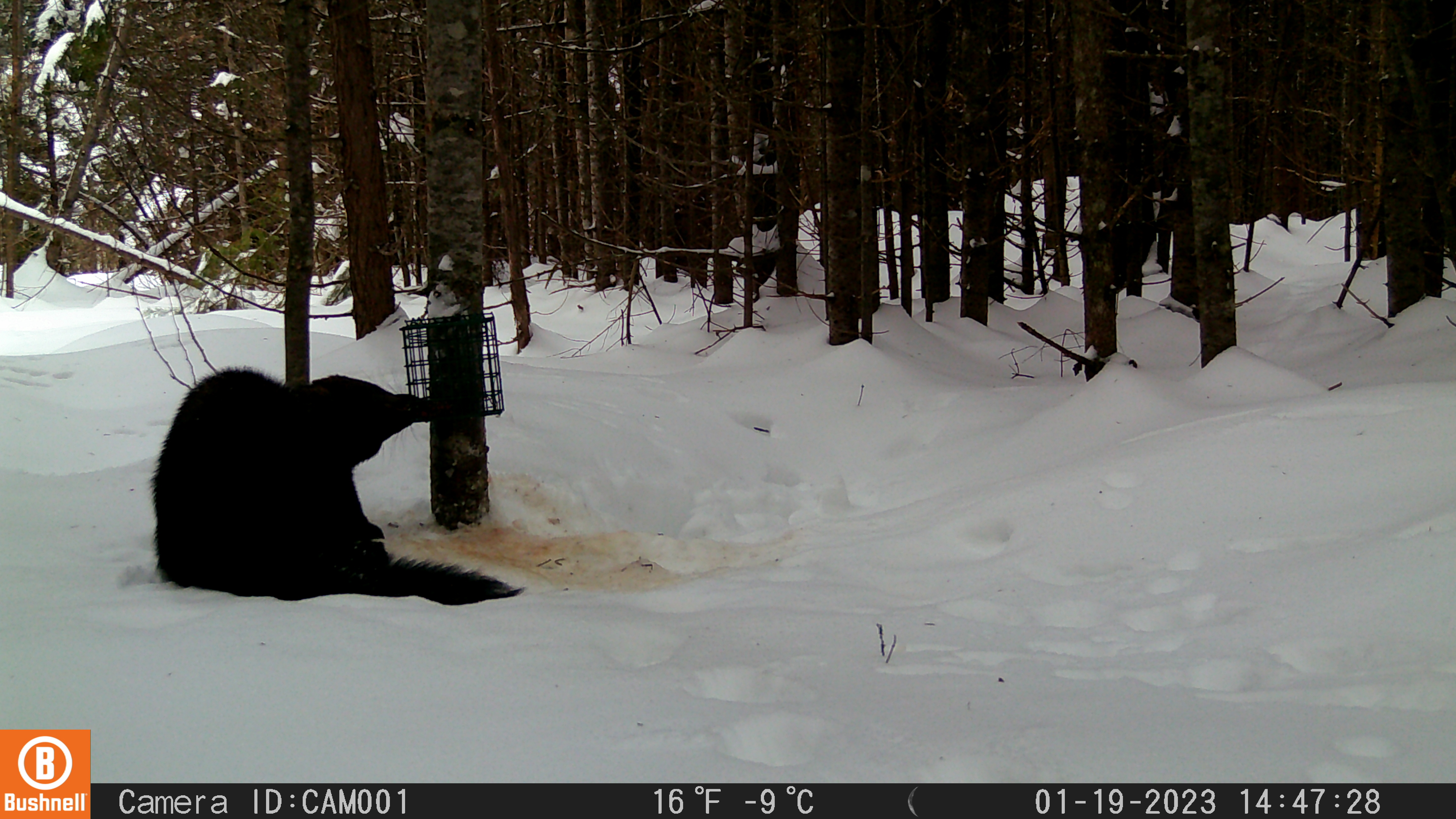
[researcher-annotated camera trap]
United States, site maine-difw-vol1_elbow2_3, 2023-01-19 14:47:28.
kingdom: Animalia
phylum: Chordata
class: Mammalia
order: Carnivora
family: Mustelidae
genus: Pekania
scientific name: Pekania pennanti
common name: fisher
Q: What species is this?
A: Fisher (Pekania pennanti).